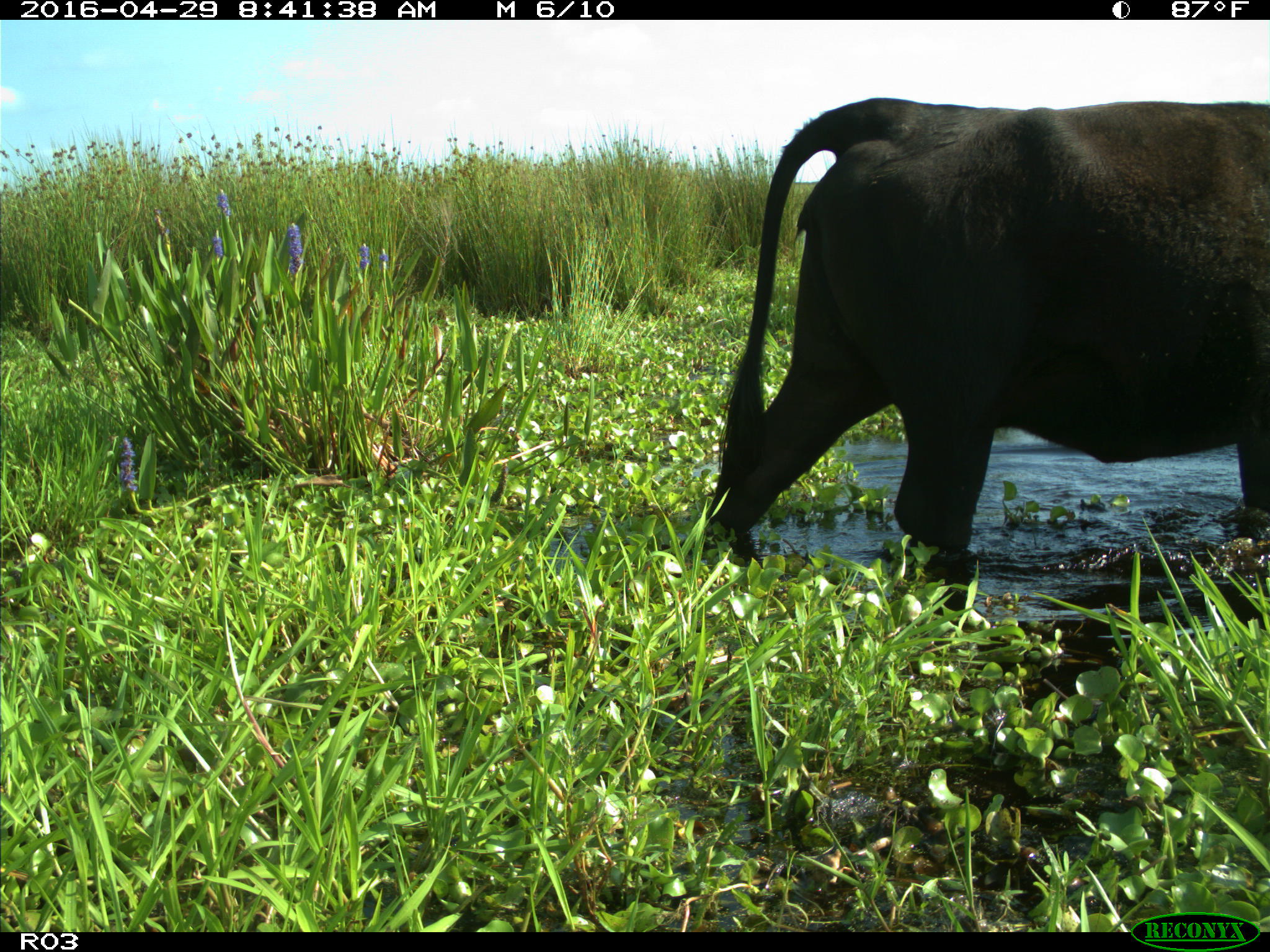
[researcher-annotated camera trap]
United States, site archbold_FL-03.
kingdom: Animalia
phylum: Chordata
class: Mammalia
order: Artiodactyla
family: Bovidae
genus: Bos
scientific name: Bos taurus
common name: domestic cow